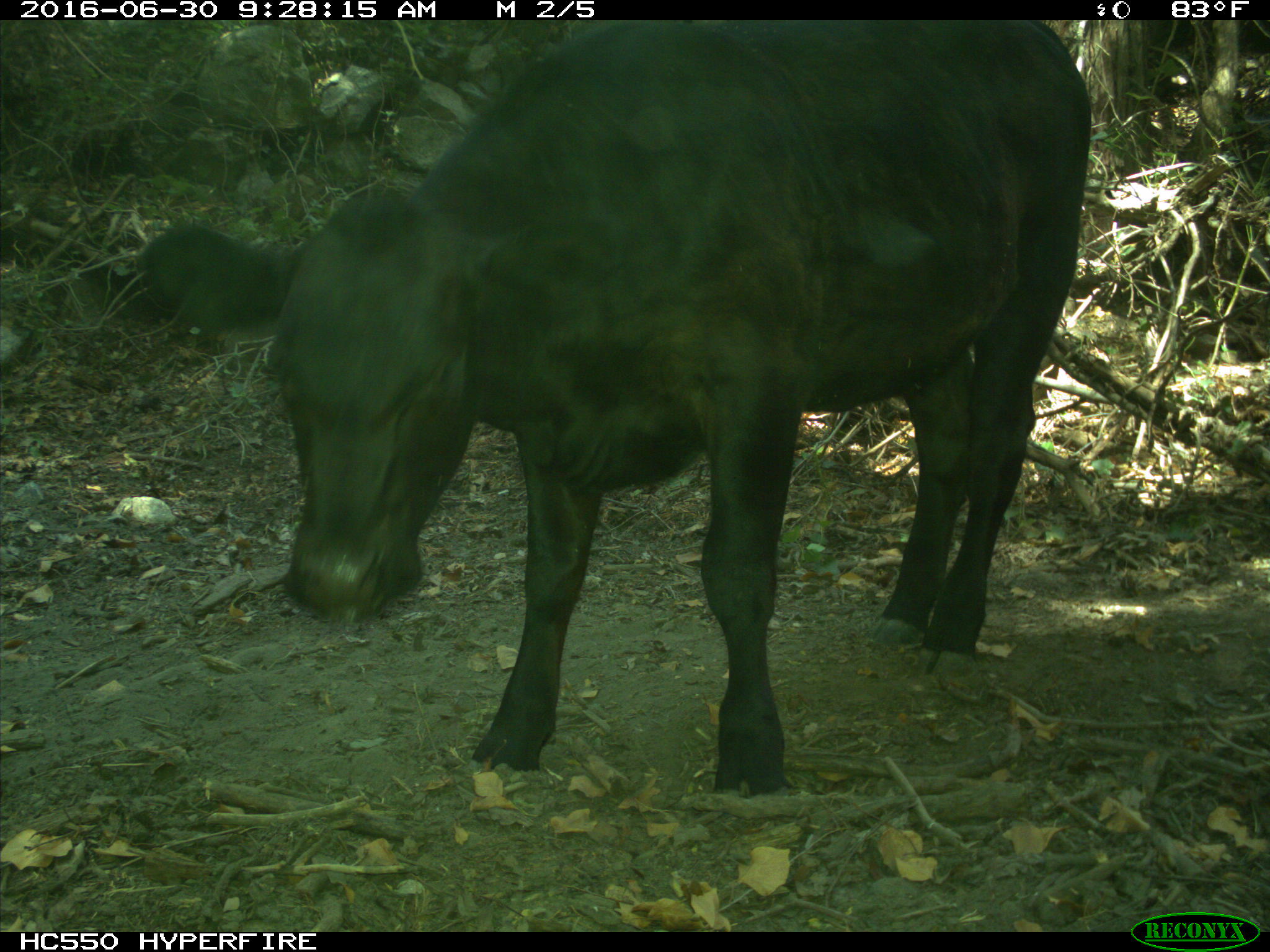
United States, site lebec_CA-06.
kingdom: Animalia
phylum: Chordata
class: Mammalia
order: Artiodactyla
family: Bovidae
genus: Bos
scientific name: Bos taurus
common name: domestic cow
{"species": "Bos taurus (domestic cow)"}